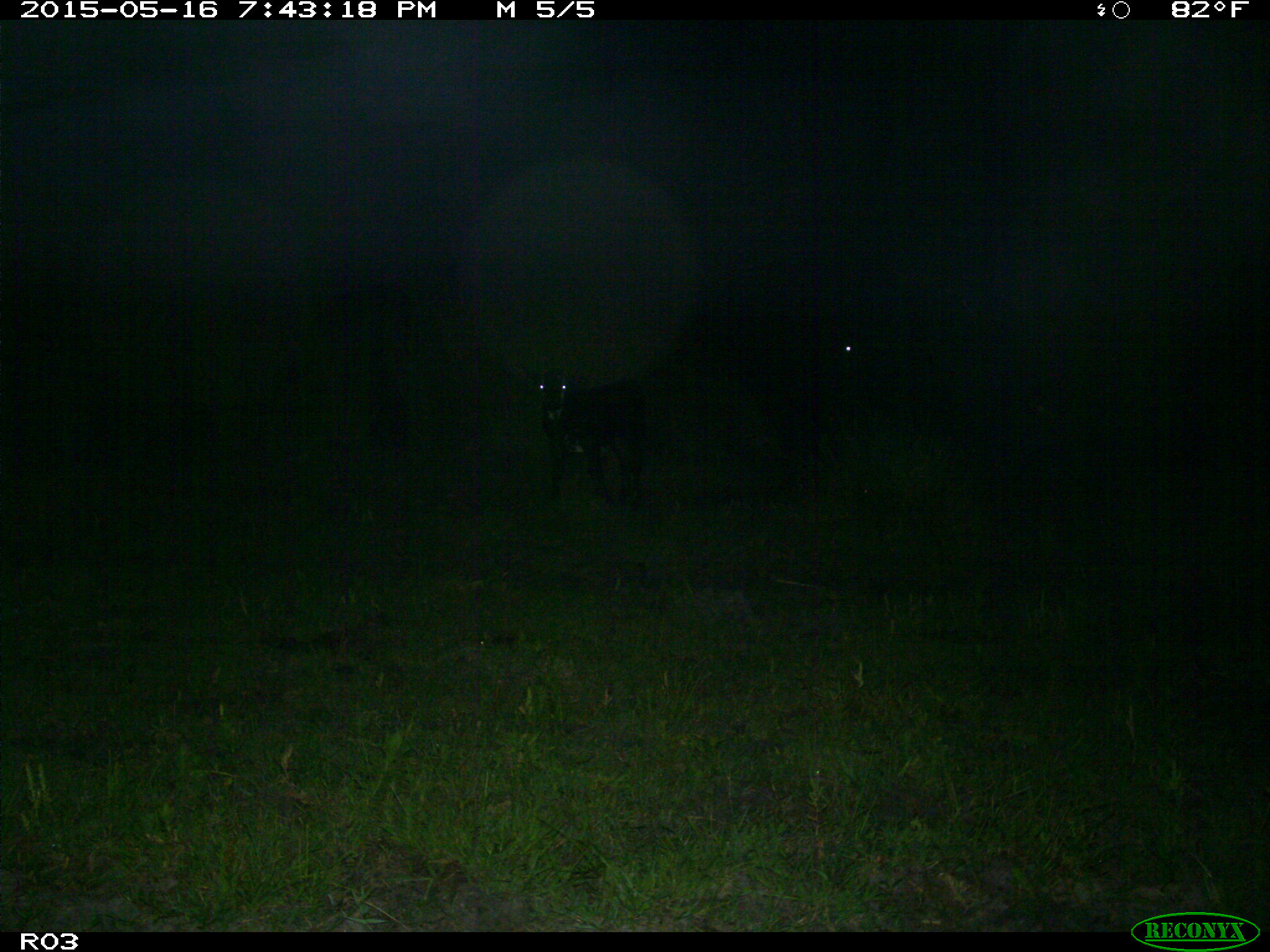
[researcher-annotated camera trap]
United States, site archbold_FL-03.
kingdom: Animalia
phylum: Chordata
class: Mammalia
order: Artiodactyla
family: Bovidae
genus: Bos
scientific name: Bos taurus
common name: domestic cow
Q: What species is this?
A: Bos taurus (domestic cow).